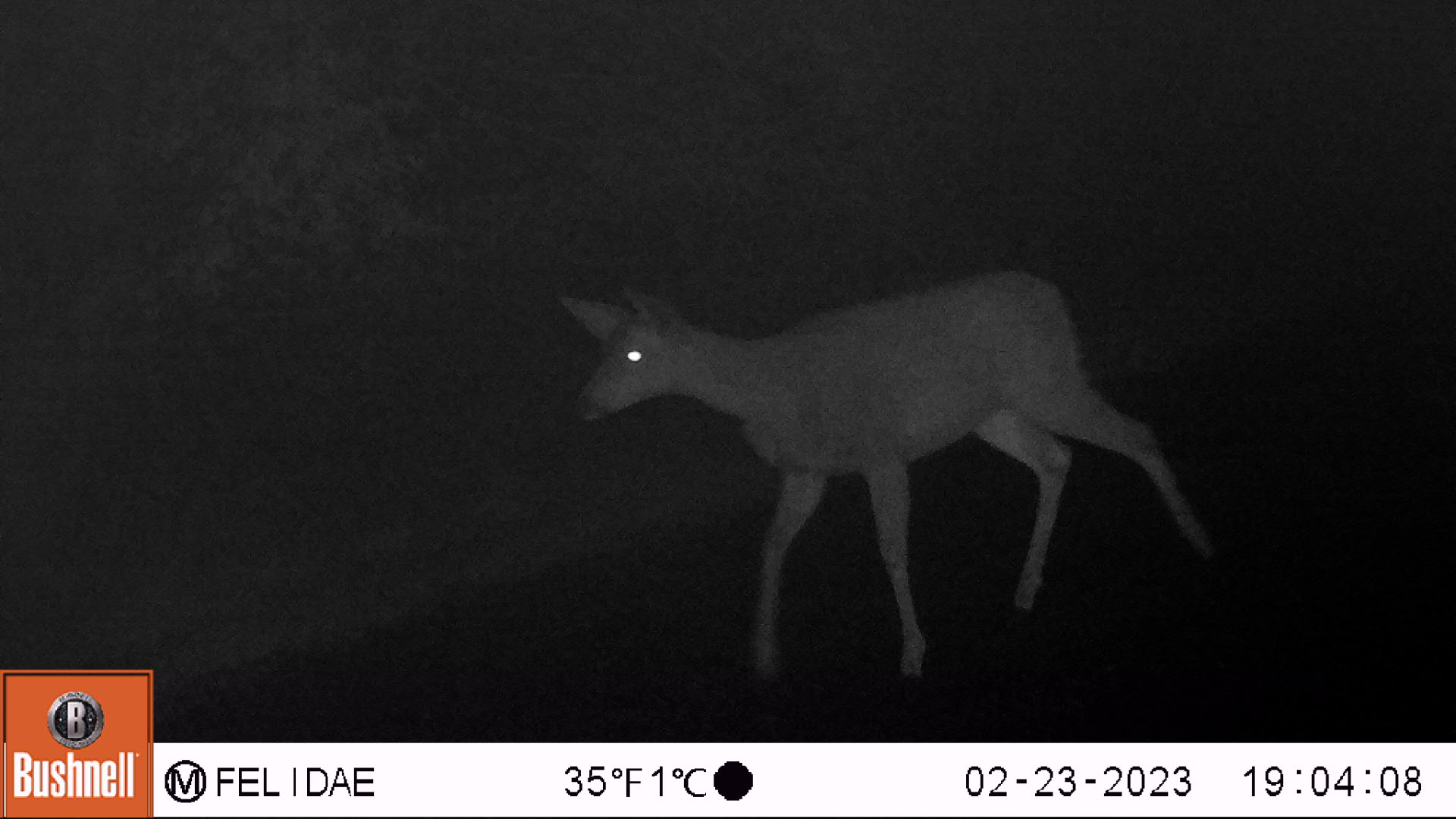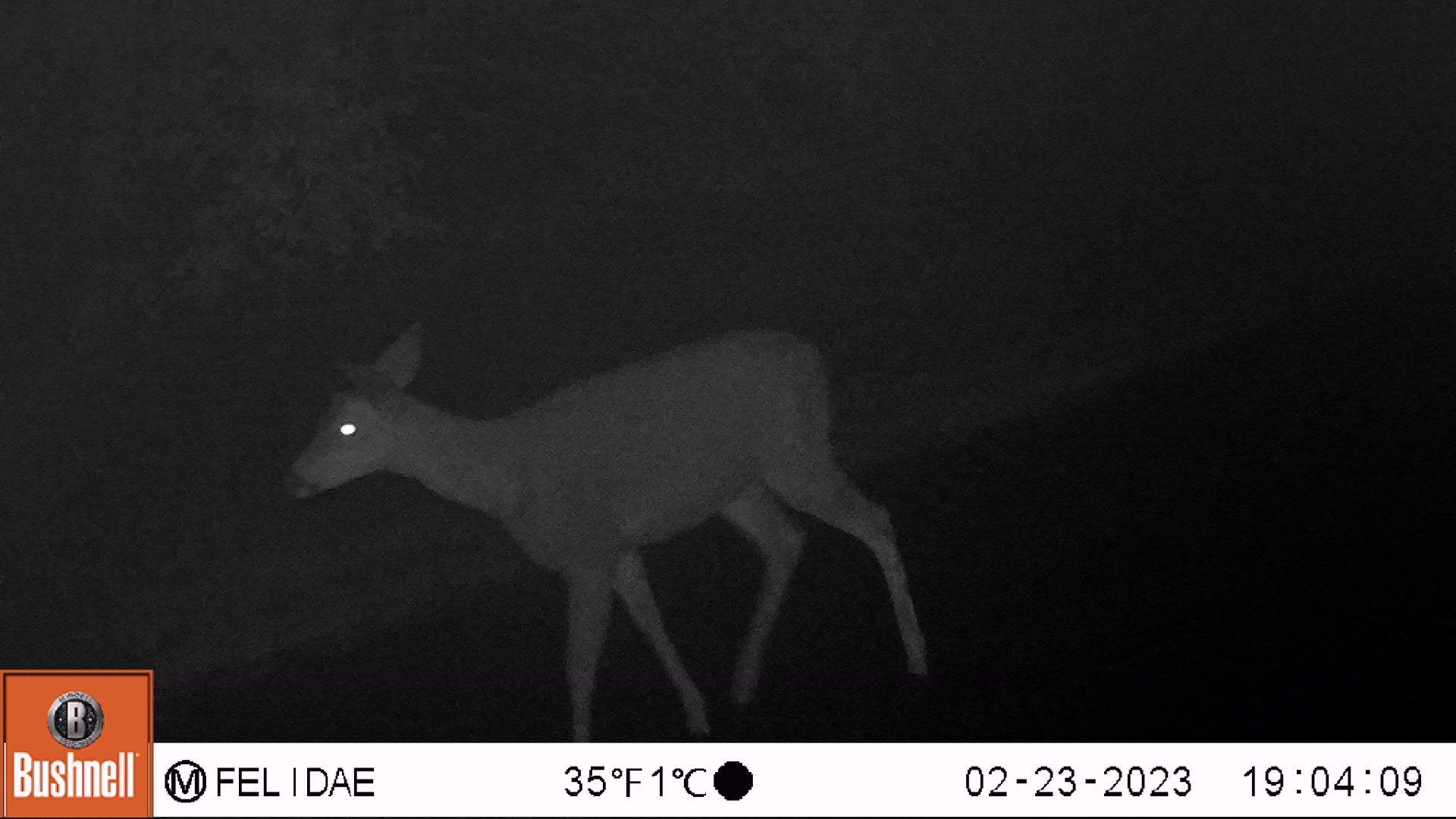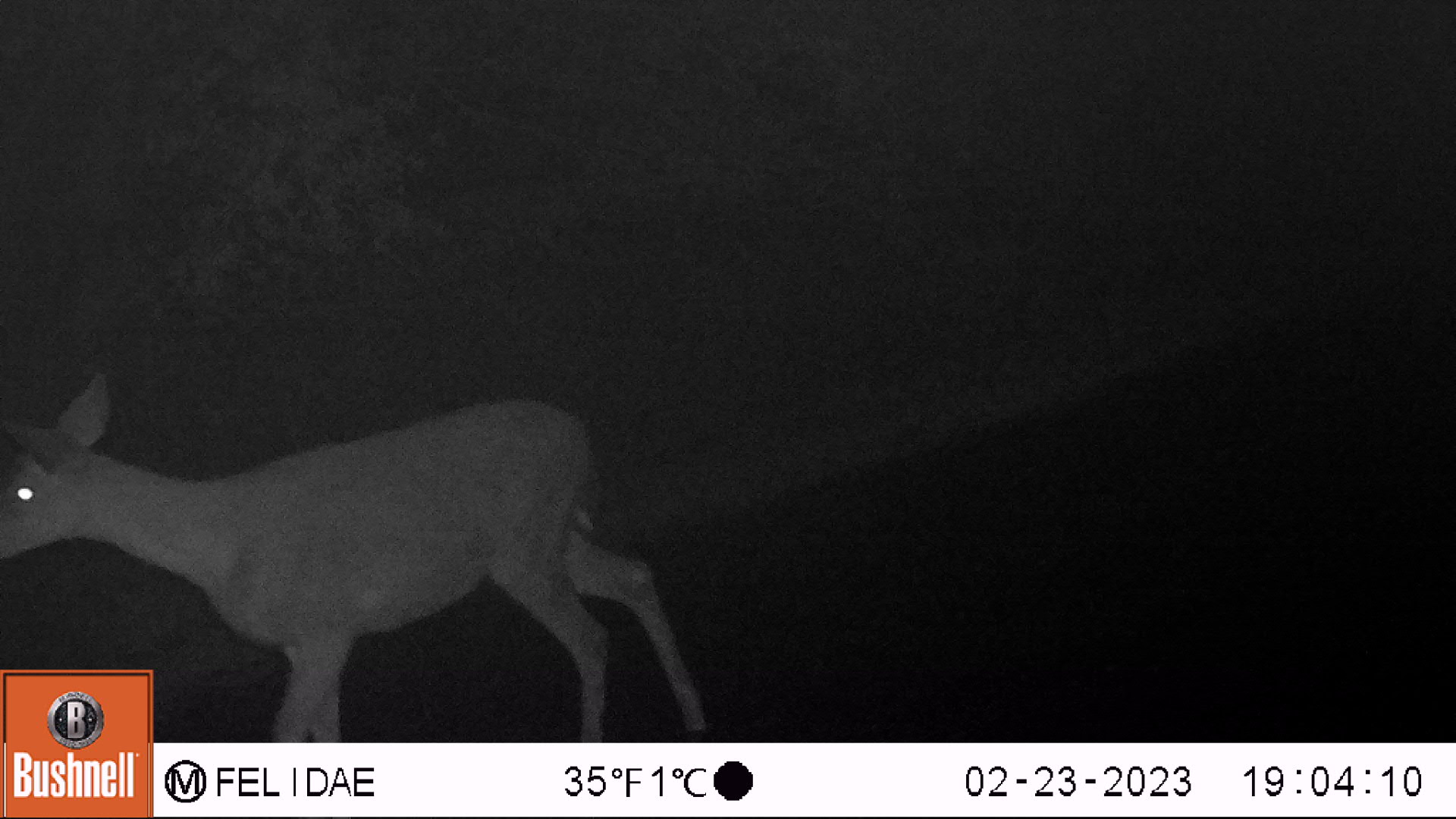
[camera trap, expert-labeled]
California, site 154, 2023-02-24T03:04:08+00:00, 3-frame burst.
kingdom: Animalia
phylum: Chordata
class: Mammalia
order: Artiodactyla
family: Cervidae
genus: Odocoileus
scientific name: Odocoileus hemionus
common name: mule deer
Mule deer (Odocoileus hemionus).